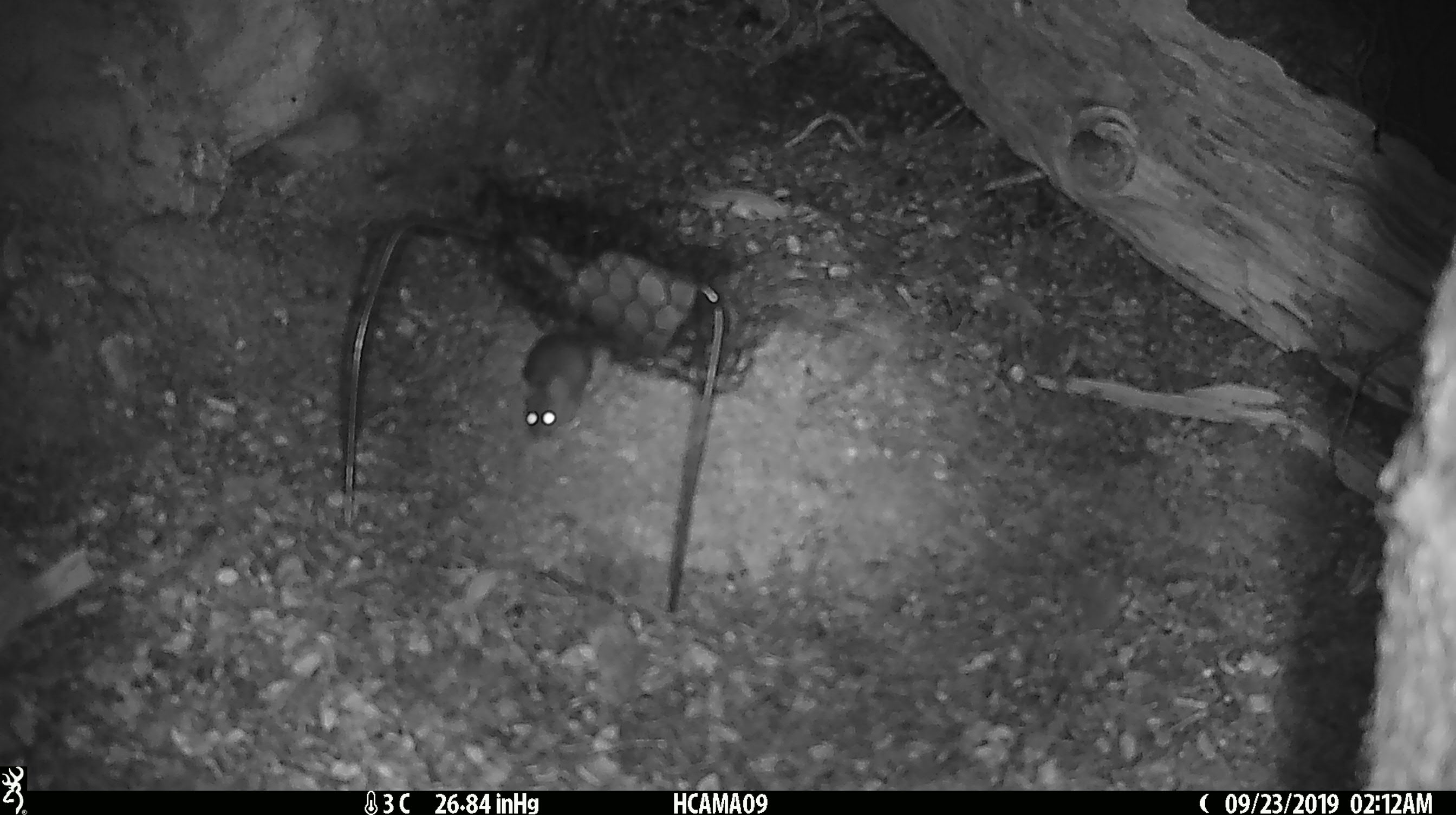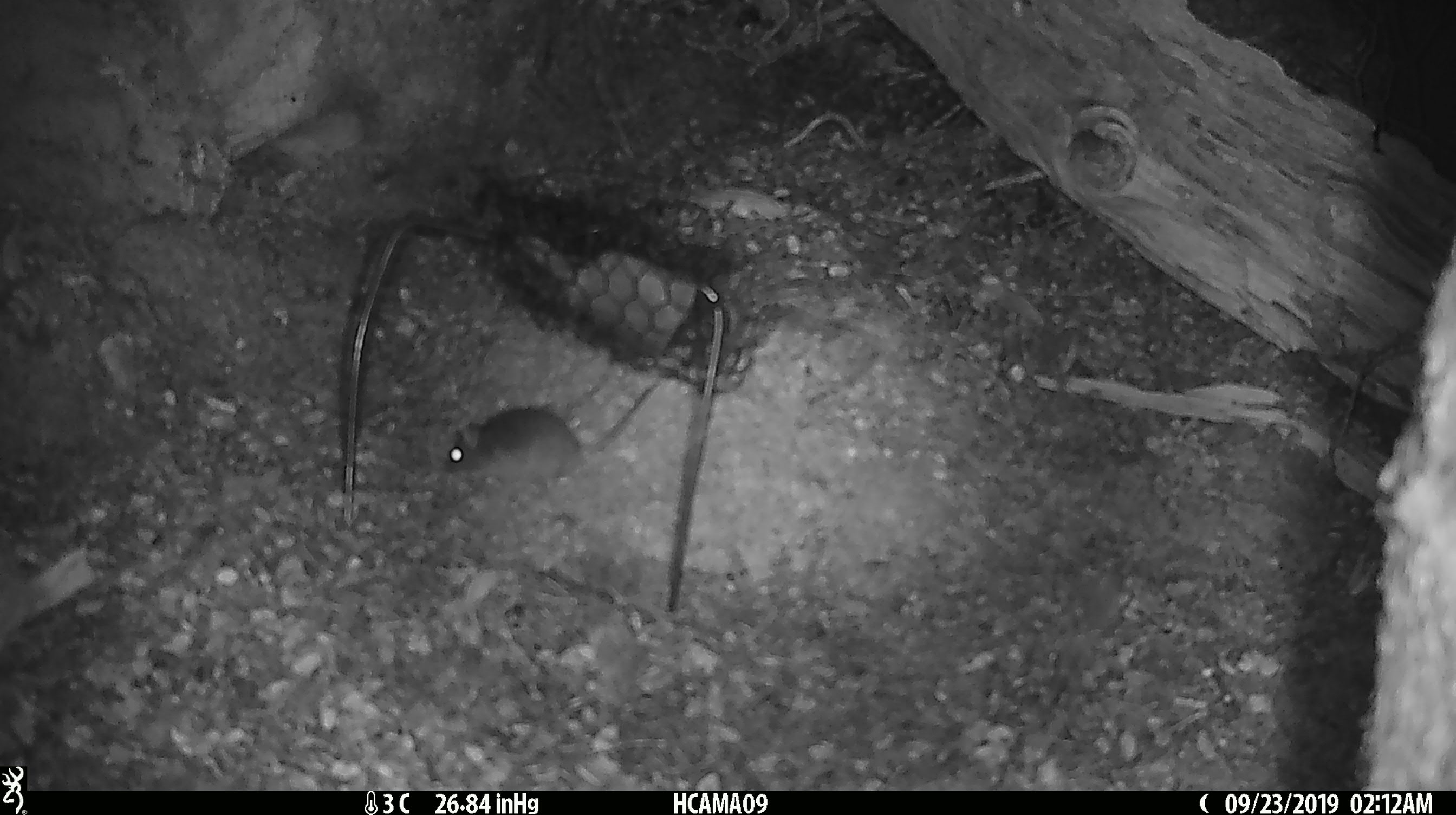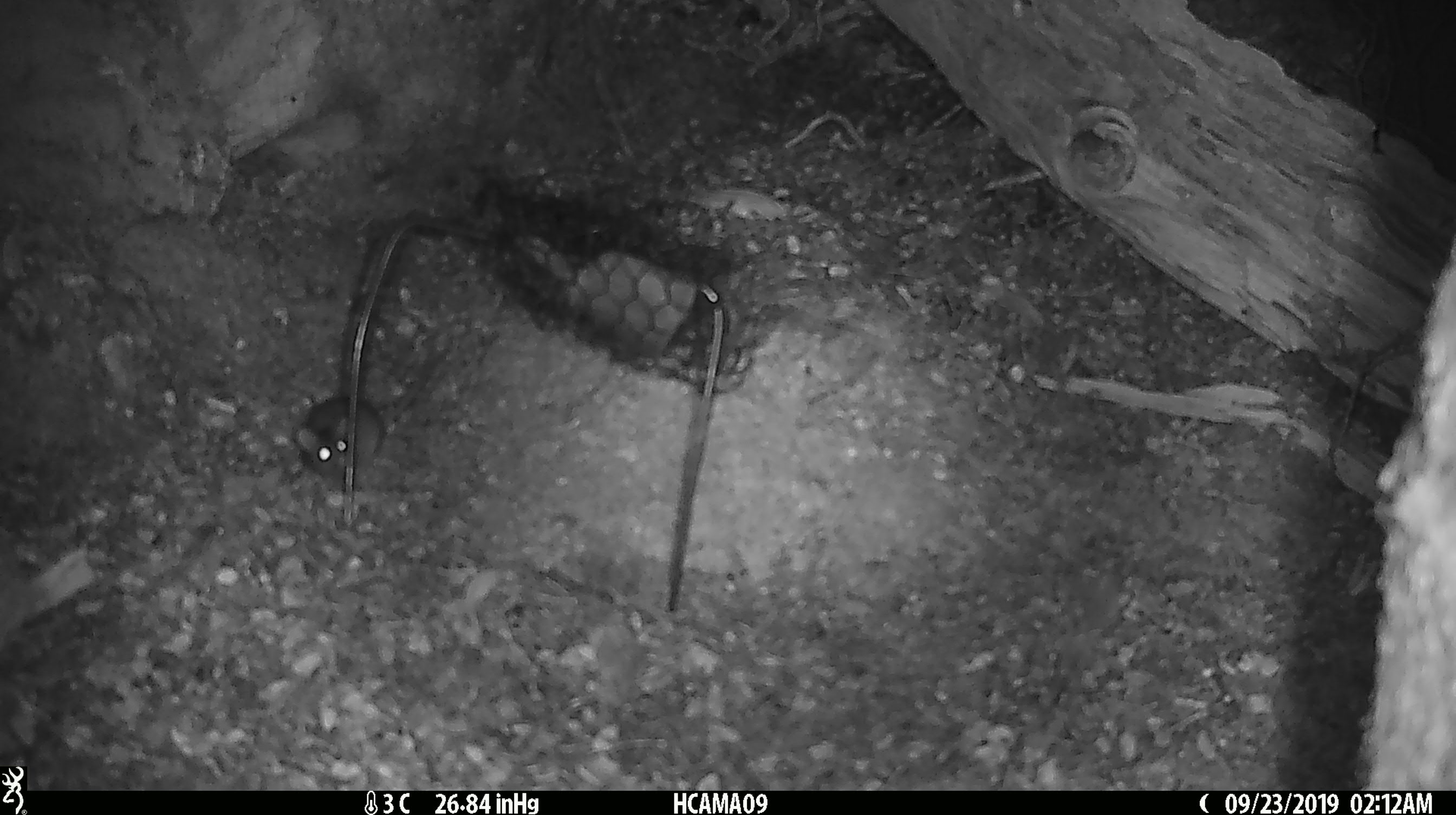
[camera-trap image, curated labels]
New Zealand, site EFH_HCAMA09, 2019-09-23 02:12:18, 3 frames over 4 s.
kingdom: Animalia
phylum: Chordata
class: Mammalia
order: Rodentia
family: Muridae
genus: Mus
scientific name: Mus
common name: mouse